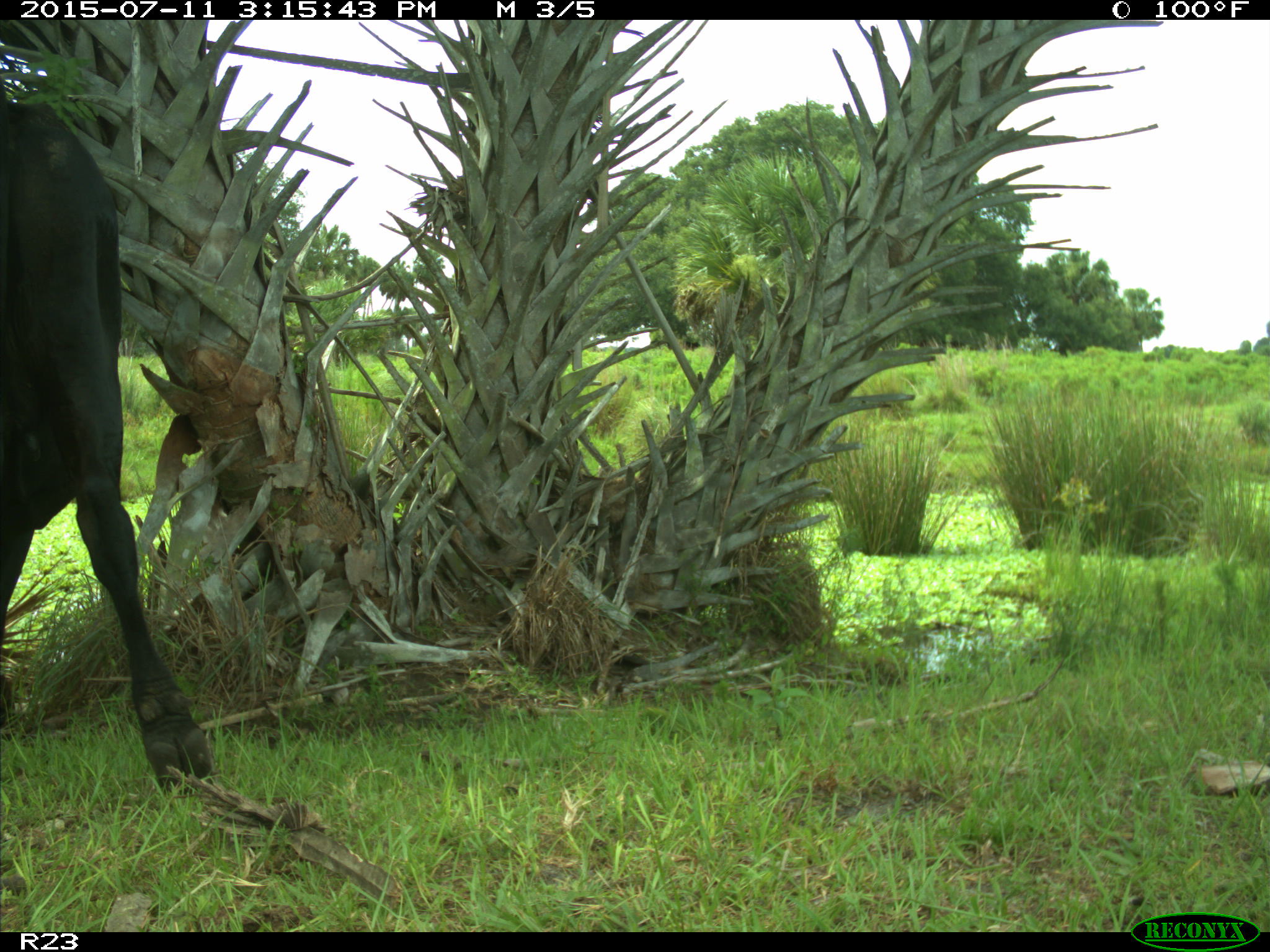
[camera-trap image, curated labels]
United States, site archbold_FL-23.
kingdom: Animalia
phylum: Chordata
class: Mammalia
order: Artiodactyla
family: Bovidae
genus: Bos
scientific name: Bos taurus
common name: domestic cow